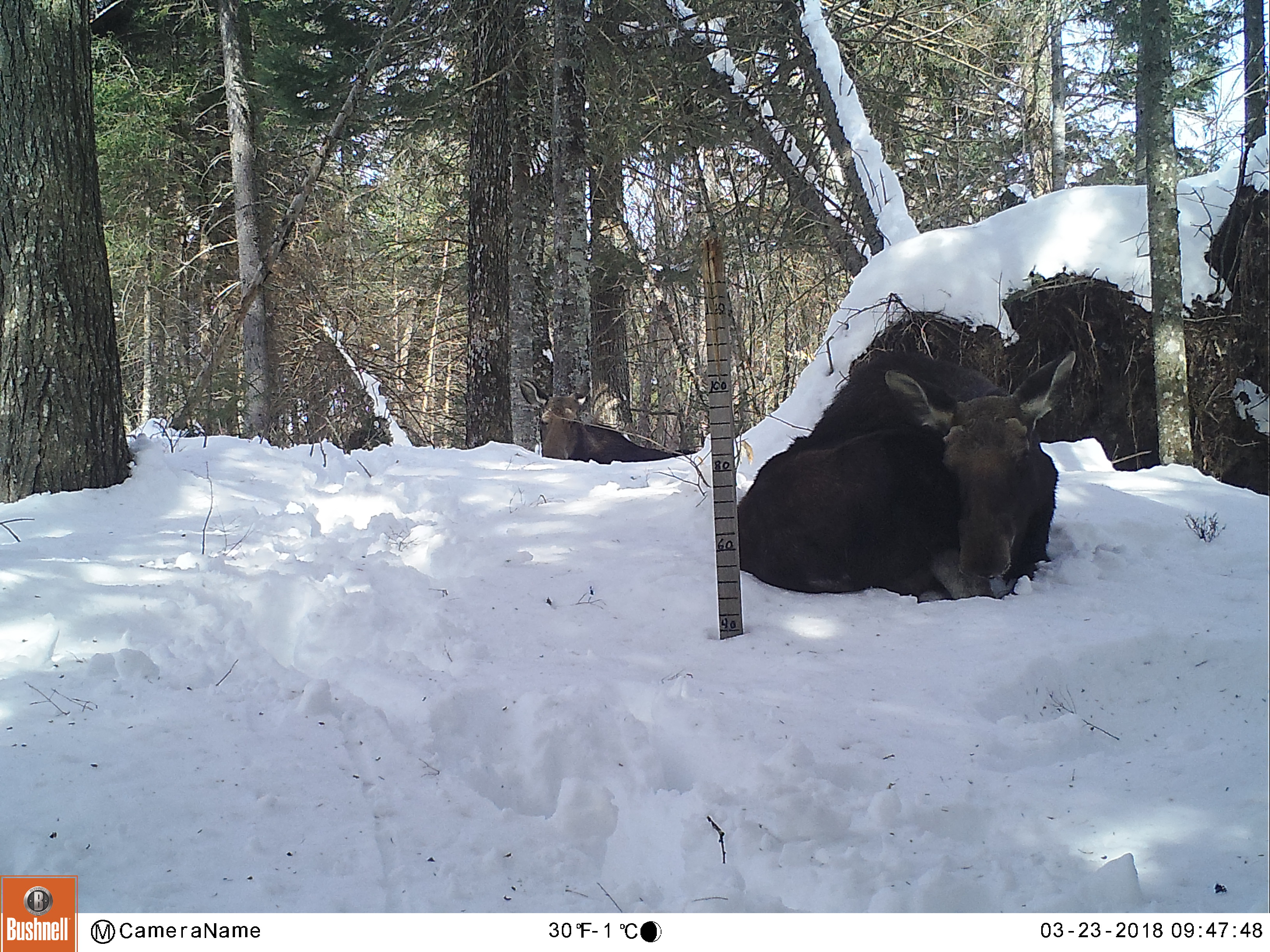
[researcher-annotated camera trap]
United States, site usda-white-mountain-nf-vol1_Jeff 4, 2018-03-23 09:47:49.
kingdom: Animalia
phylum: Chordata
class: Mammalia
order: Artiodactyla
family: Cervidae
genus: Alces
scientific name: Alces alces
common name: moose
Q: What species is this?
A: Moose (Alces alces).